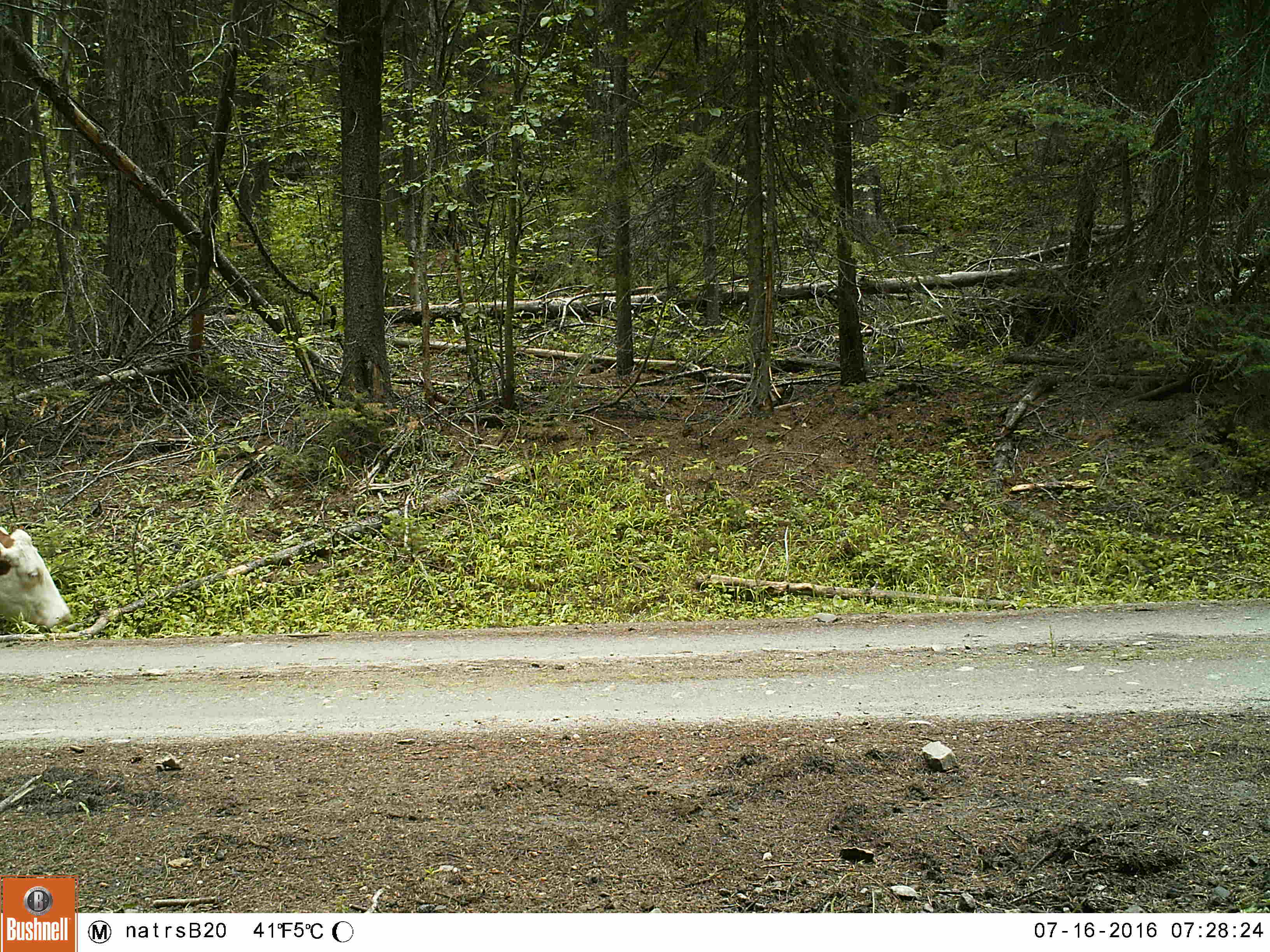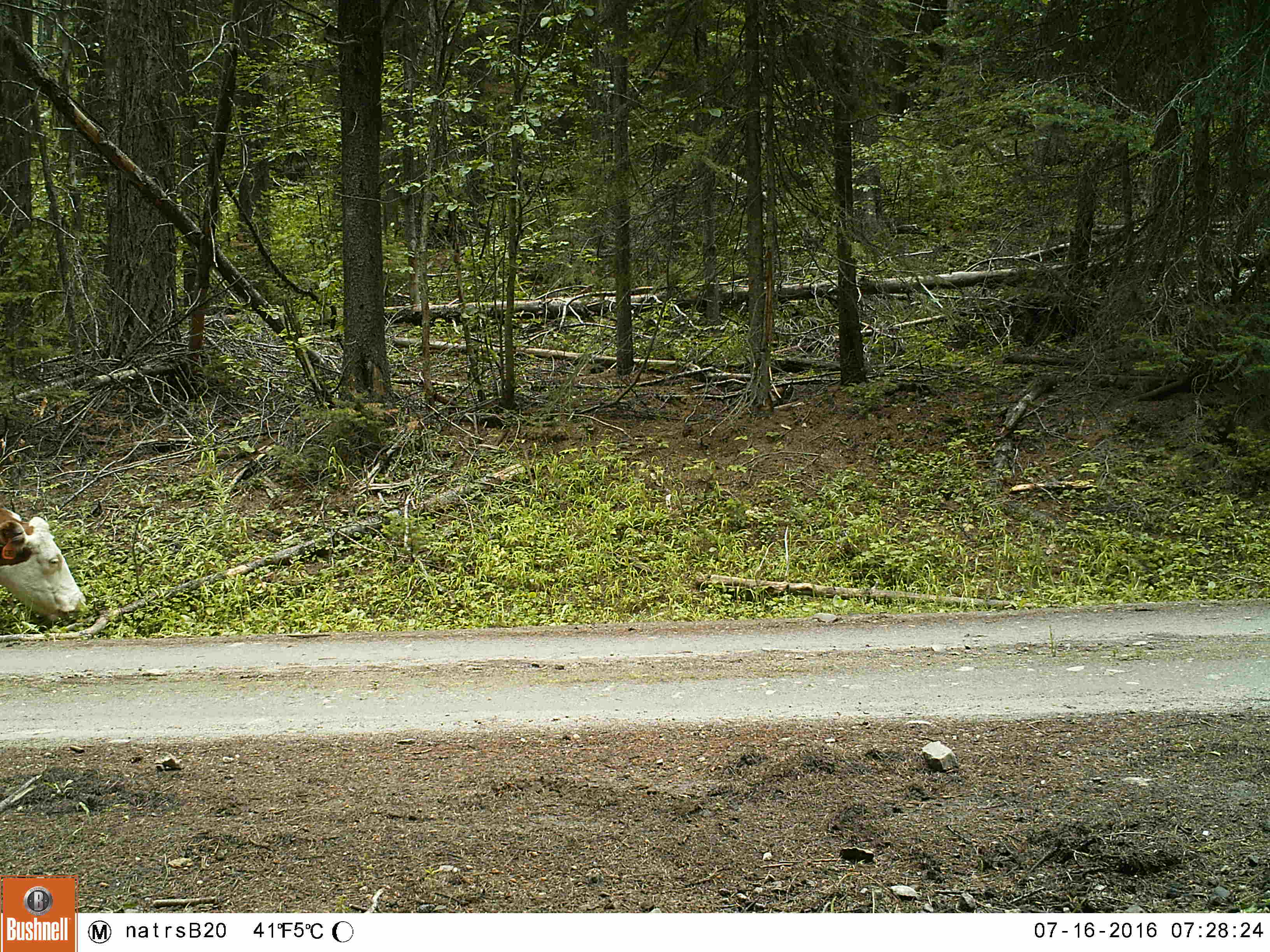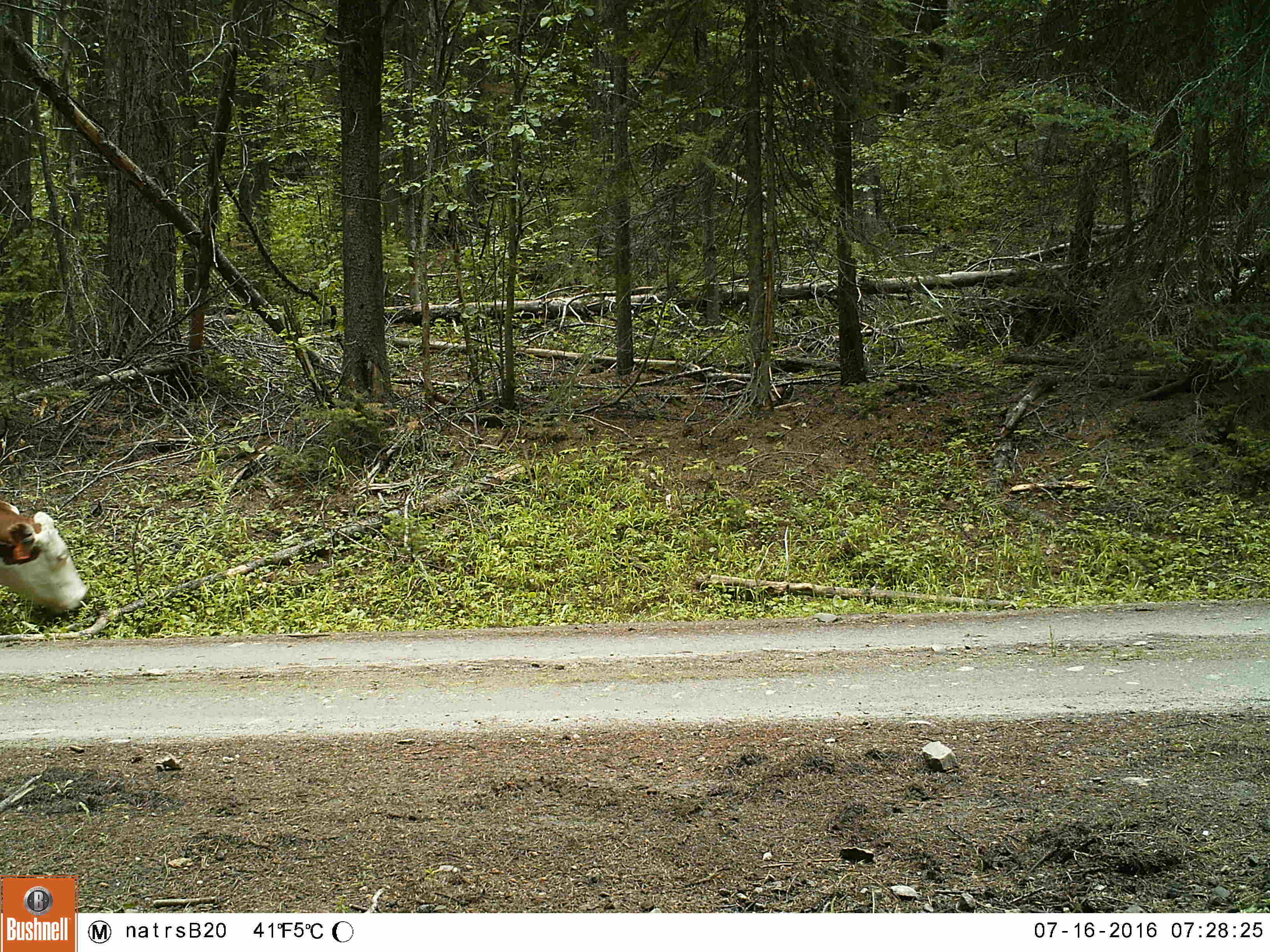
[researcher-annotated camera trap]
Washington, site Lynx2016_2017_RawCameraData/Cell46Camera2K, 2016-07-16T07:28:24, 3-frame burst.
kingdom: Animalia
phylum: Chordata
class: Mammalia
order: Artiodactyla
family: Bovidae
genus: Bos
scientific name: Bos taurus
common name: domestic cattle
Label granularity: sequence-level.